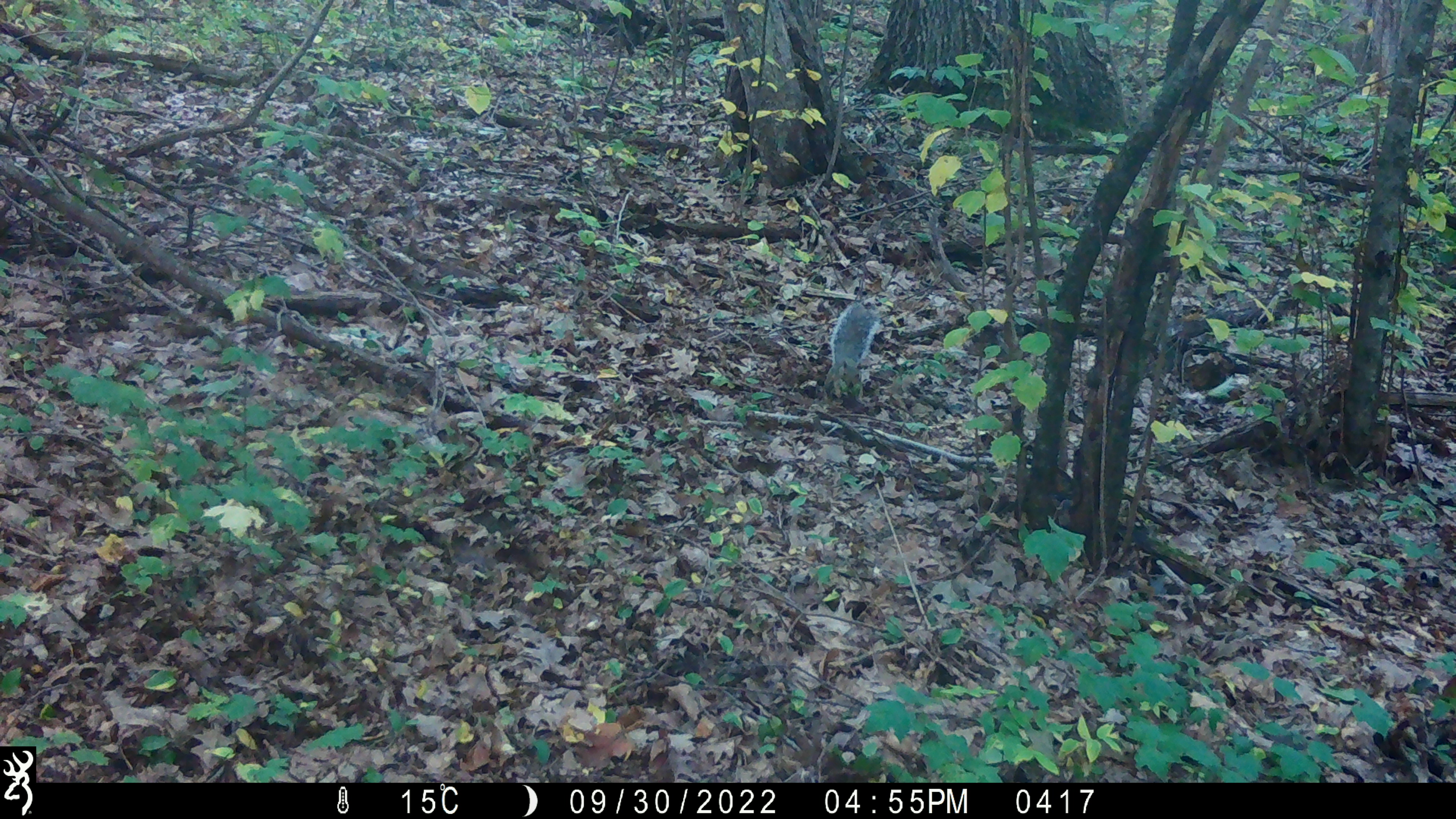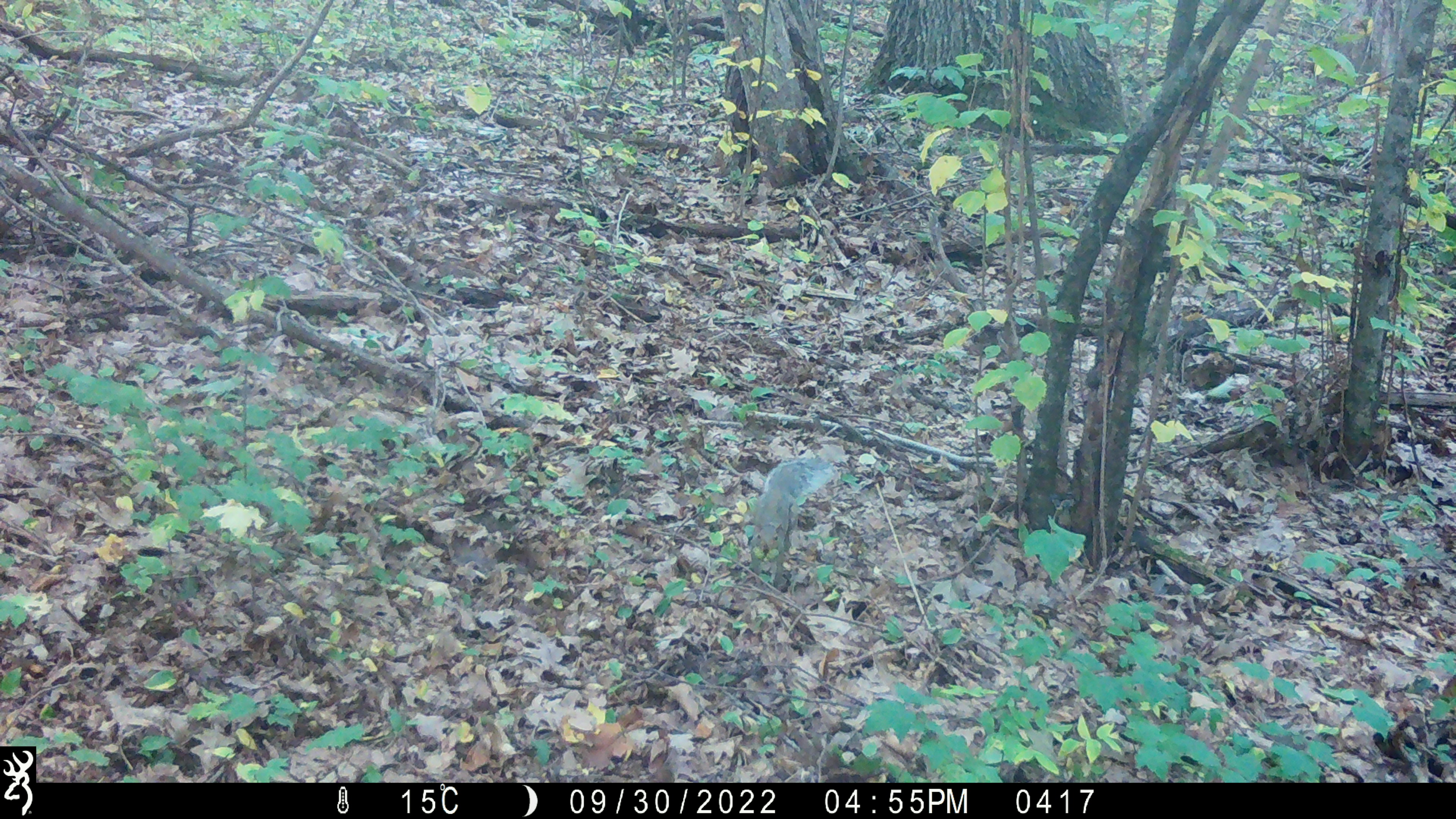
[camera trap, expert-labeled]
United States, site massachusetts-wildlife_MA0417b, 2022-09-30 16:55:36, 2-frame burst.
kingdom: Animalia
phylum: Chordata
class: Mammalia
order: Rodentia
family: Sciuridae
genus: Sciurus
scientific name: Sciurus carolinensis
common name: gray squirrel